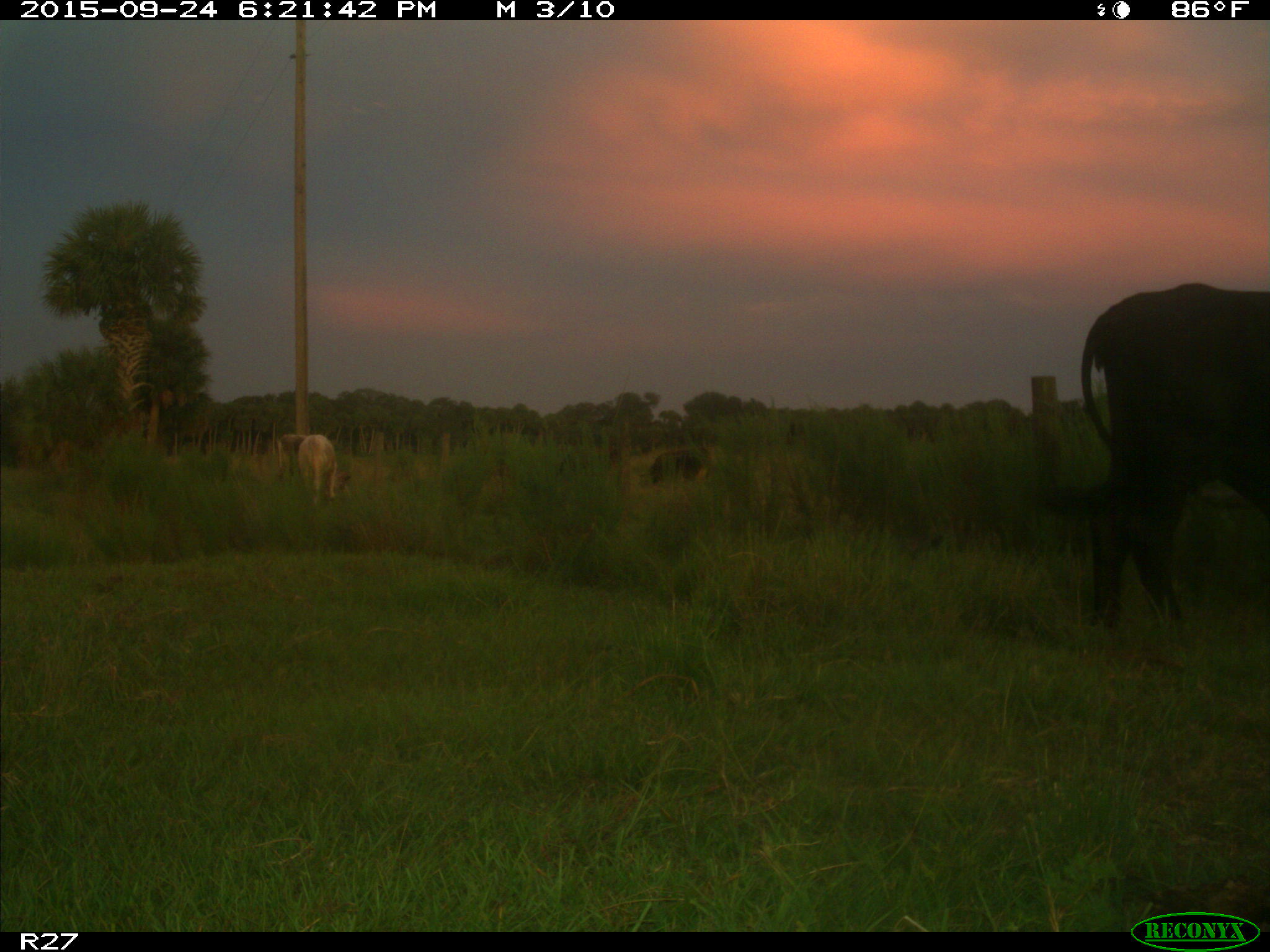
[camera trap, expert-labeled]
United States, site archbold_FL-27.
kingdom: Animalia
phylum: Chordata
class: Mammalia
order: Artiodactyla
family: Bovidae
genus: Bos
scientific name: Bos taurus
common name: domestic cow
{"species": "Bos taurus (domestic cow)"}